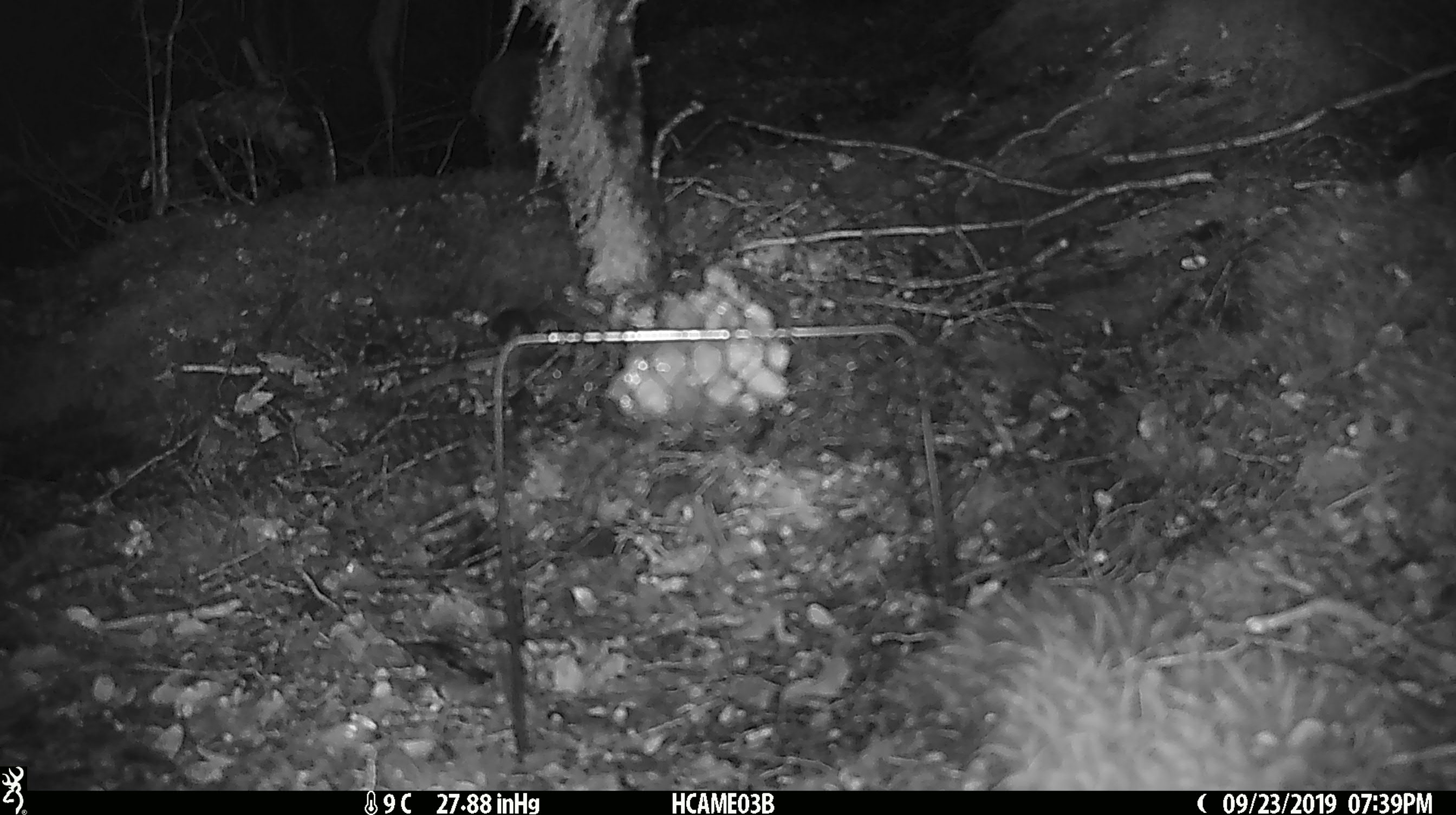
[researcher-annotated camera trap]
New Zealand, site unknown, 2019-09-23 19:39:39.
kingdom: Animalia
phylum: Chordata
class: Mammalia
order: Rodentia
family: Muridae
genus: Mus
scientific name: Mus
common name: mouse